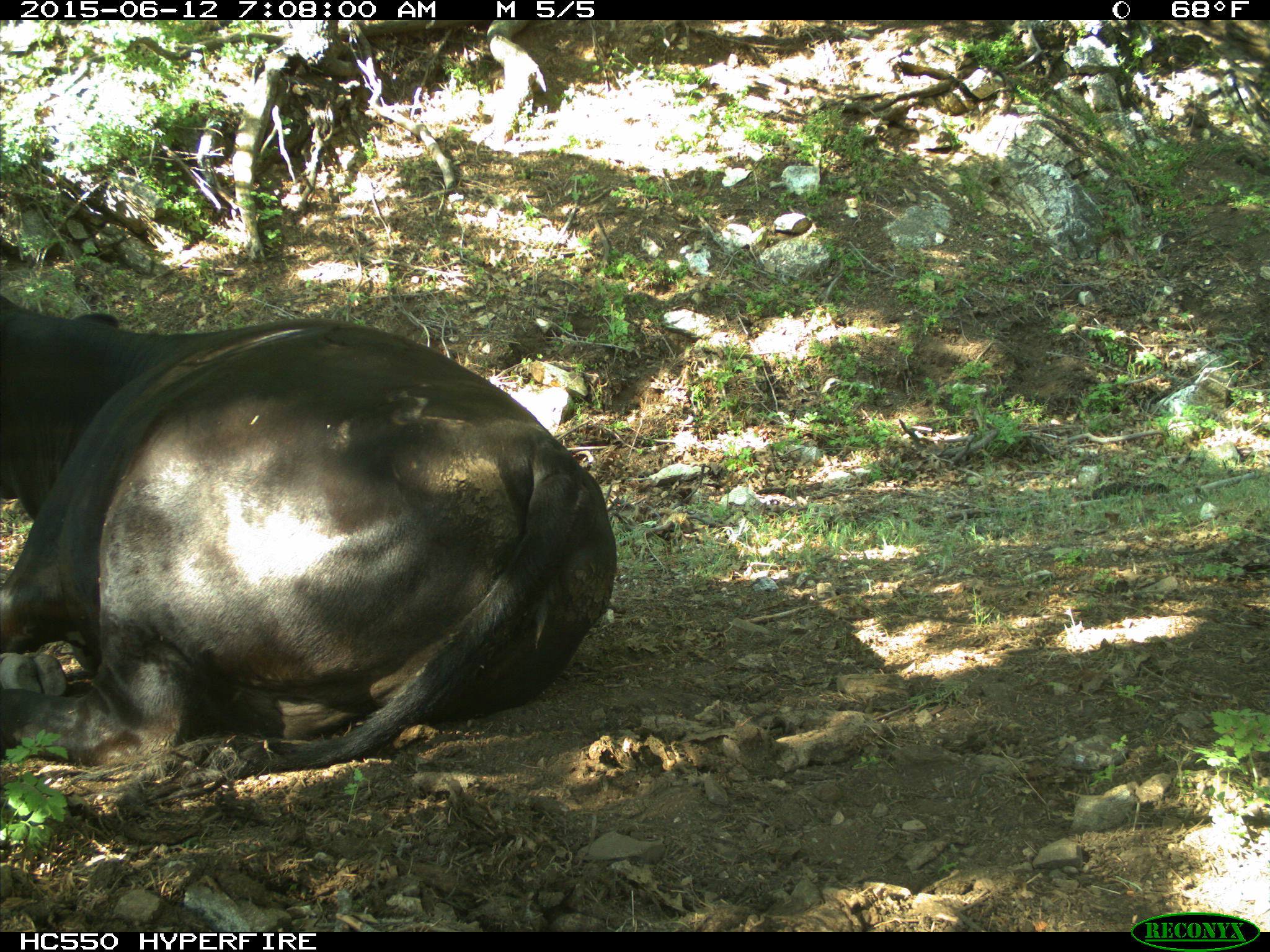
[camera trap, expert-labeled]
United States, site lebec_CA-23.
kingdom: Animalia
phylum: Chordata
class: Mammalia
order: Artiodactyla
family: Bovidae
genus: Bos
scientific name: Bos taurus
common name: domestic cow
Bos taurus (domestic cow).